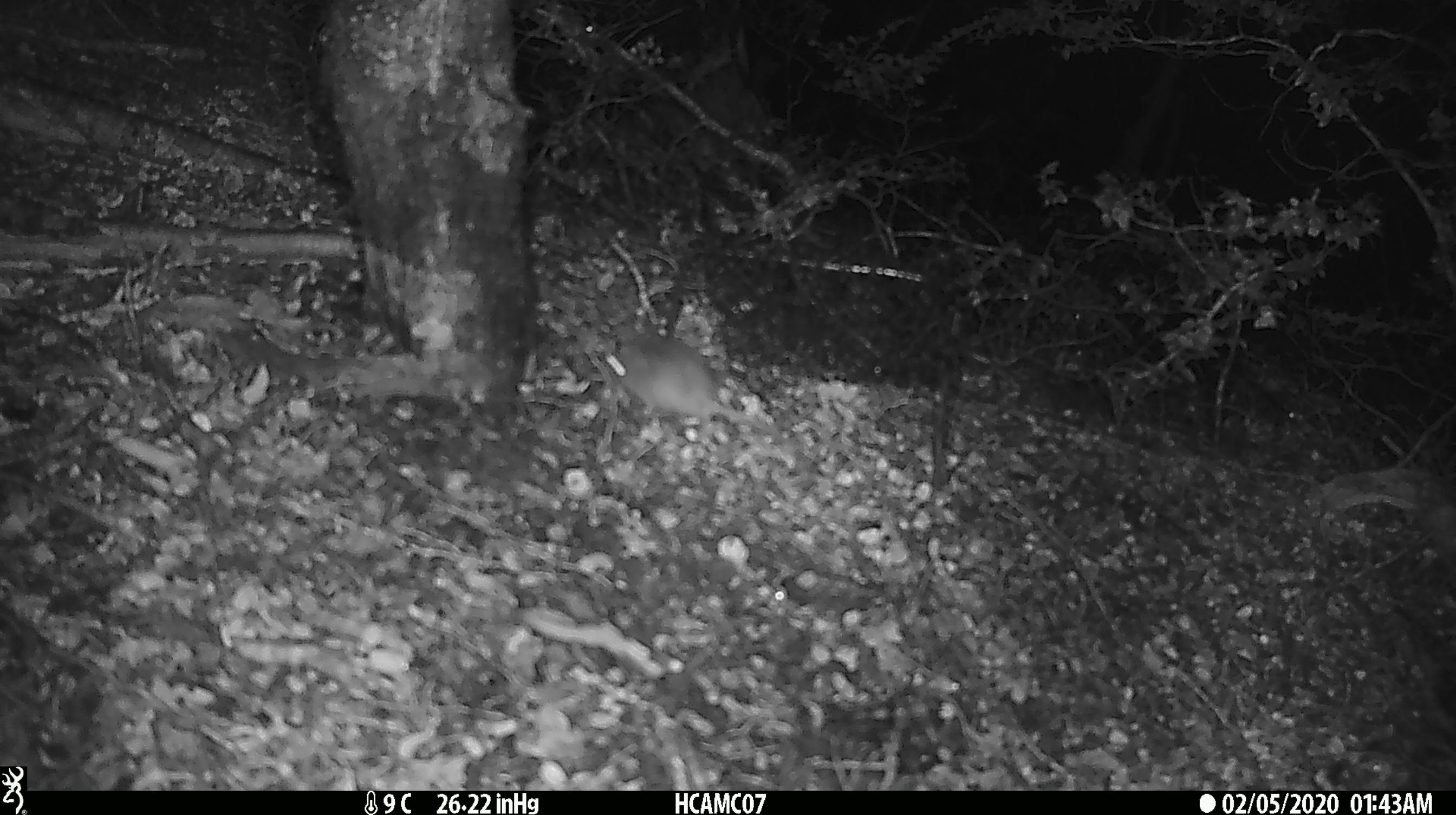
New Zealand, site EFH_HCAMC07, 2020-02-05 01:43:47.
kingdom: Animalia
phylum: Chordata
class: Mammalia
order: Rodentia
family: Muridae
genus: Mus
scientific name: Mus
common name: mouse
Mouse (Mus).